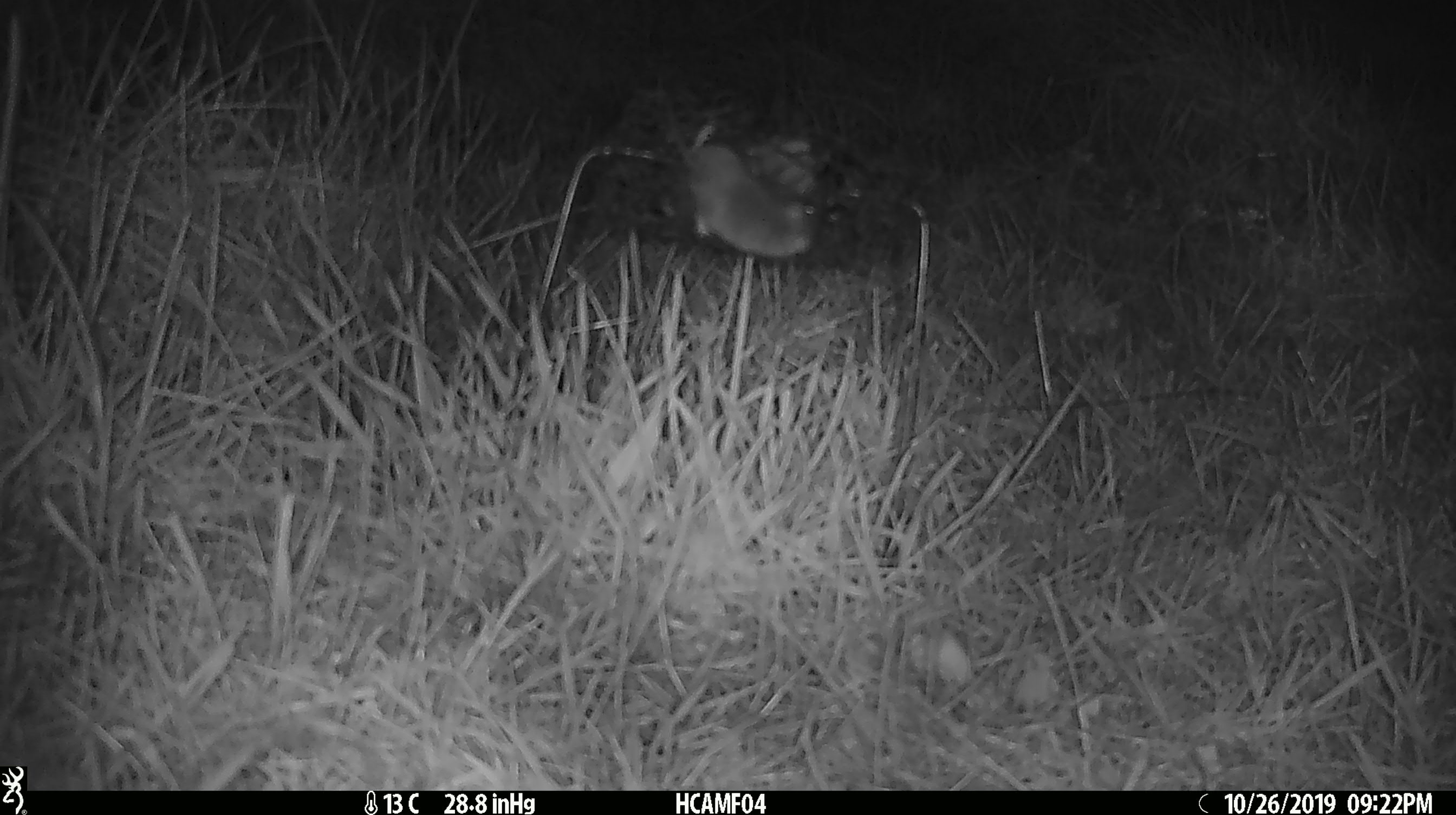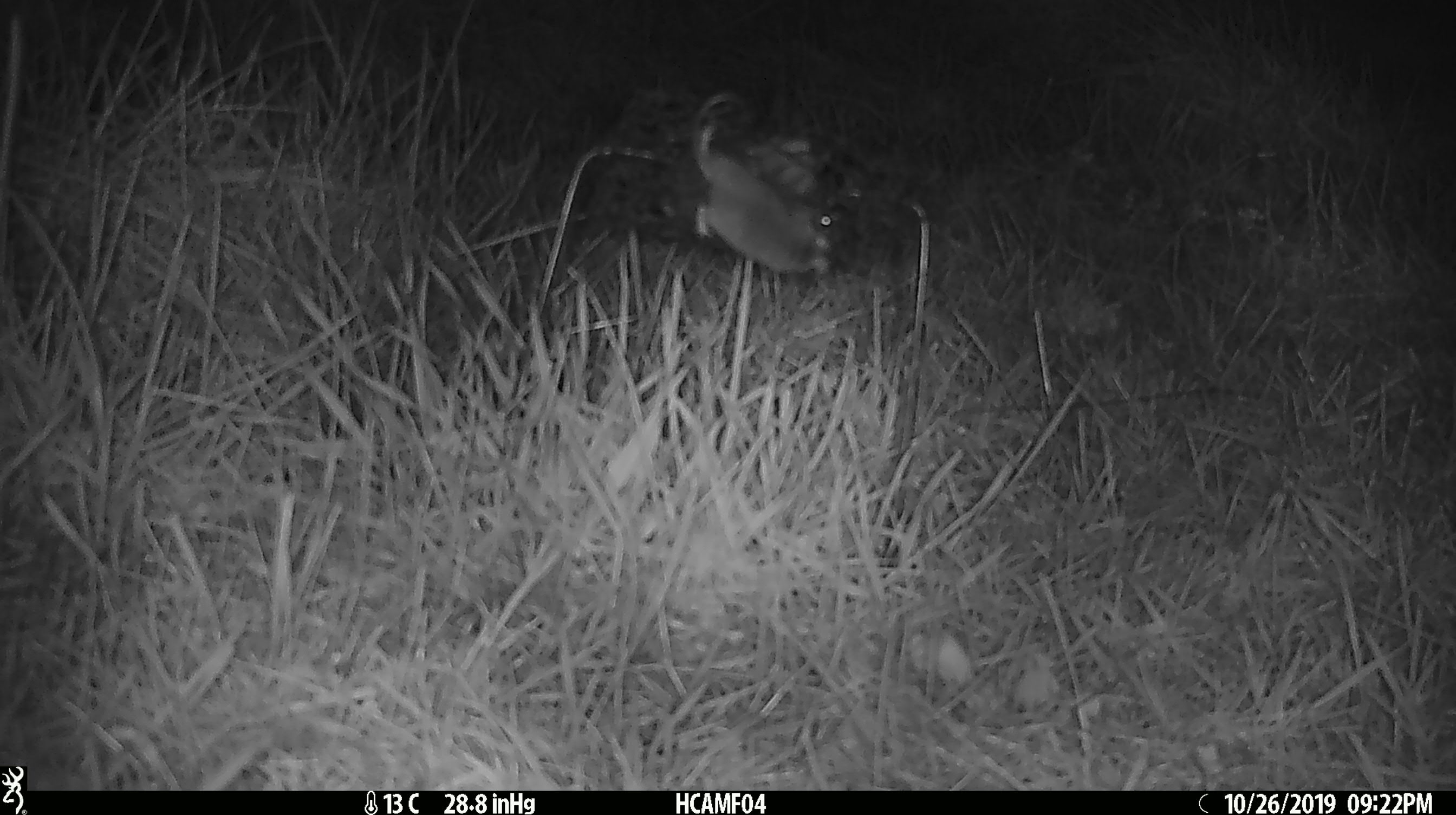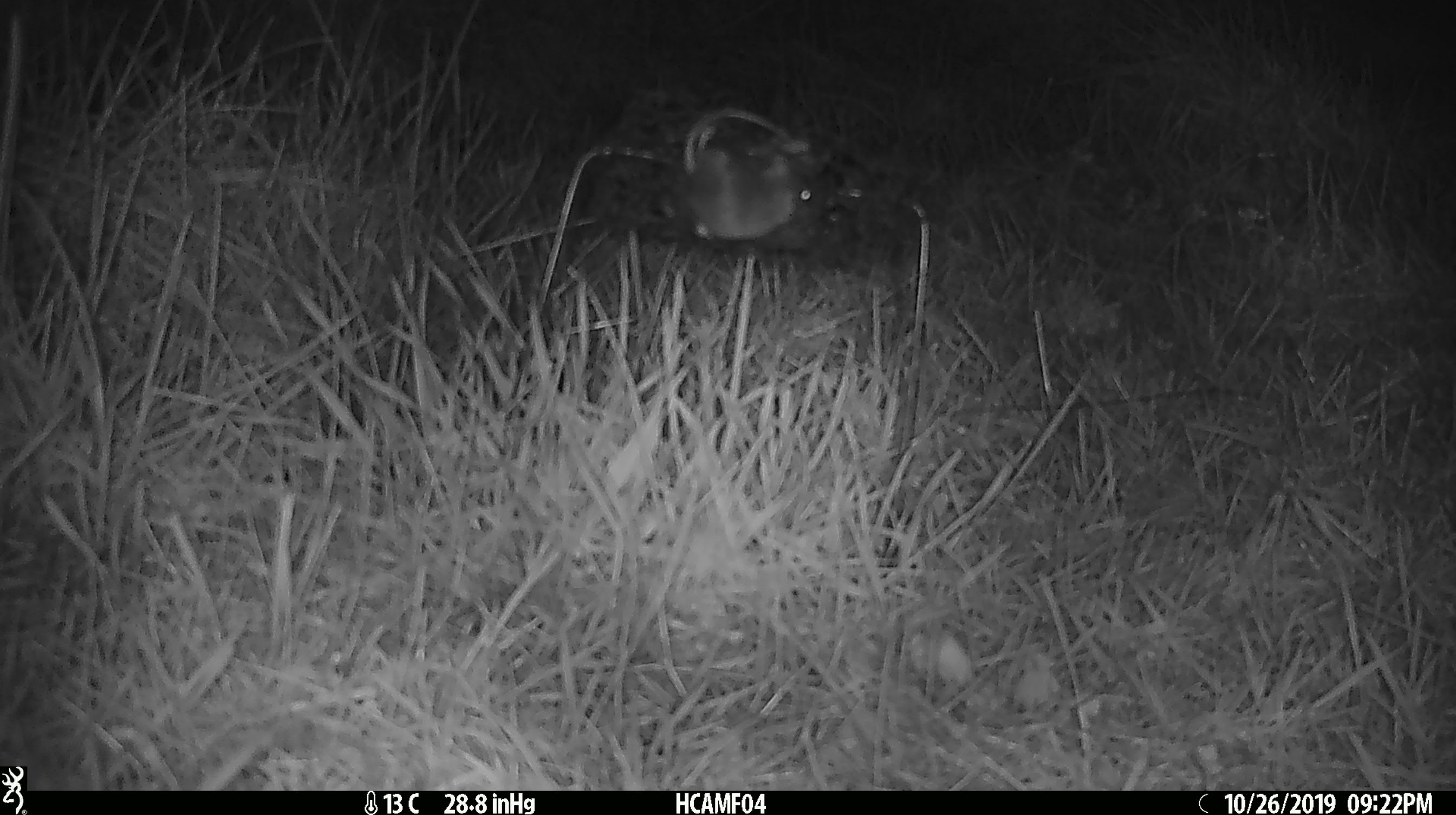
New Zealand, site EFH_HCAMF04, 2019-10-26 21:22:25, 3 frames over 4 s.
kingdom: Animalia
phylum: Chordata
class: Mammalia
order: Rodentia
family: Muridae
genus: Mus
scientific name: Mus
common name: mouse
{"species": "mouse (Mus)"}